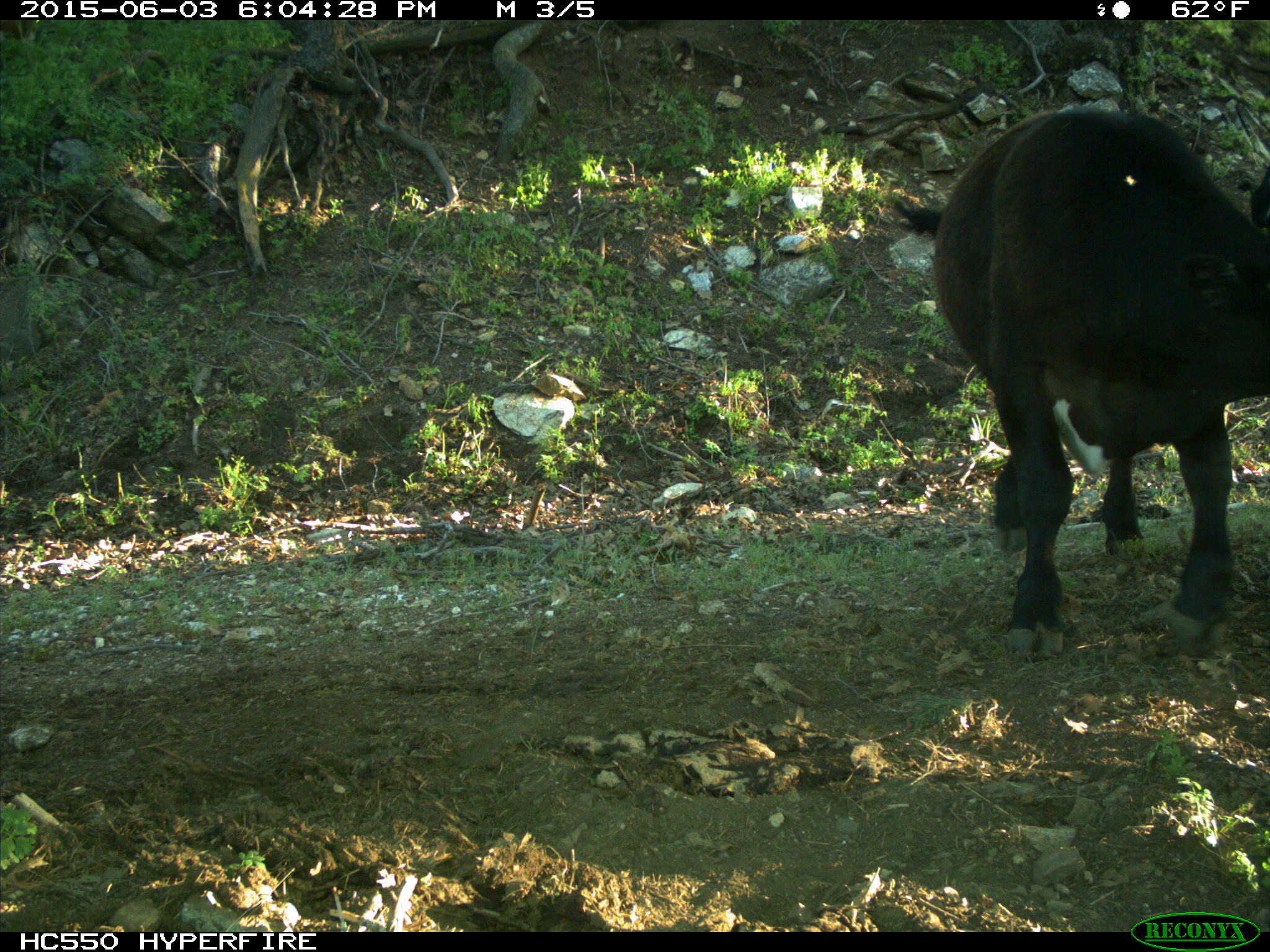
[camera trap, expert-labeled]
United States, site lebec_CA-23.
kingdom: Animalia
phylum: Chordata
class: Mammalia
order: Artiodactyla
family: Bovidae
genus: Bos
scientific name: Bos taurus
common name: domestic cow